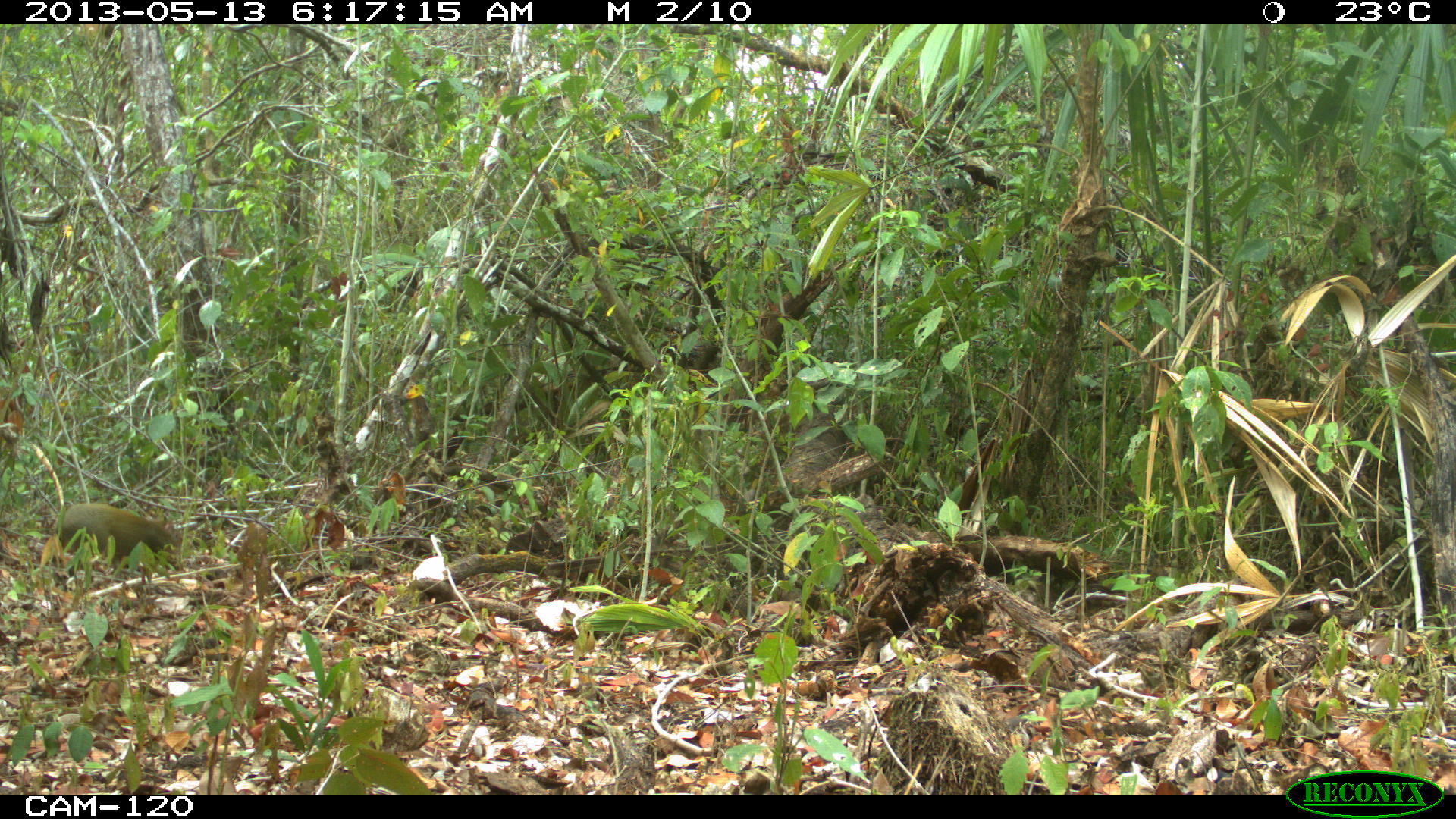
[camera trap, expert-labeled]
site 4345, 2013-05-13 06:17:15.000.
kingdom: Animalia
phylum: Chordata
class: Mammalia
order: Rodentia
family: Dasyproctidae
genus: Dasyprocta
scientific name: Dasyprocta punctata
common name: central american agouti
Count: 1.